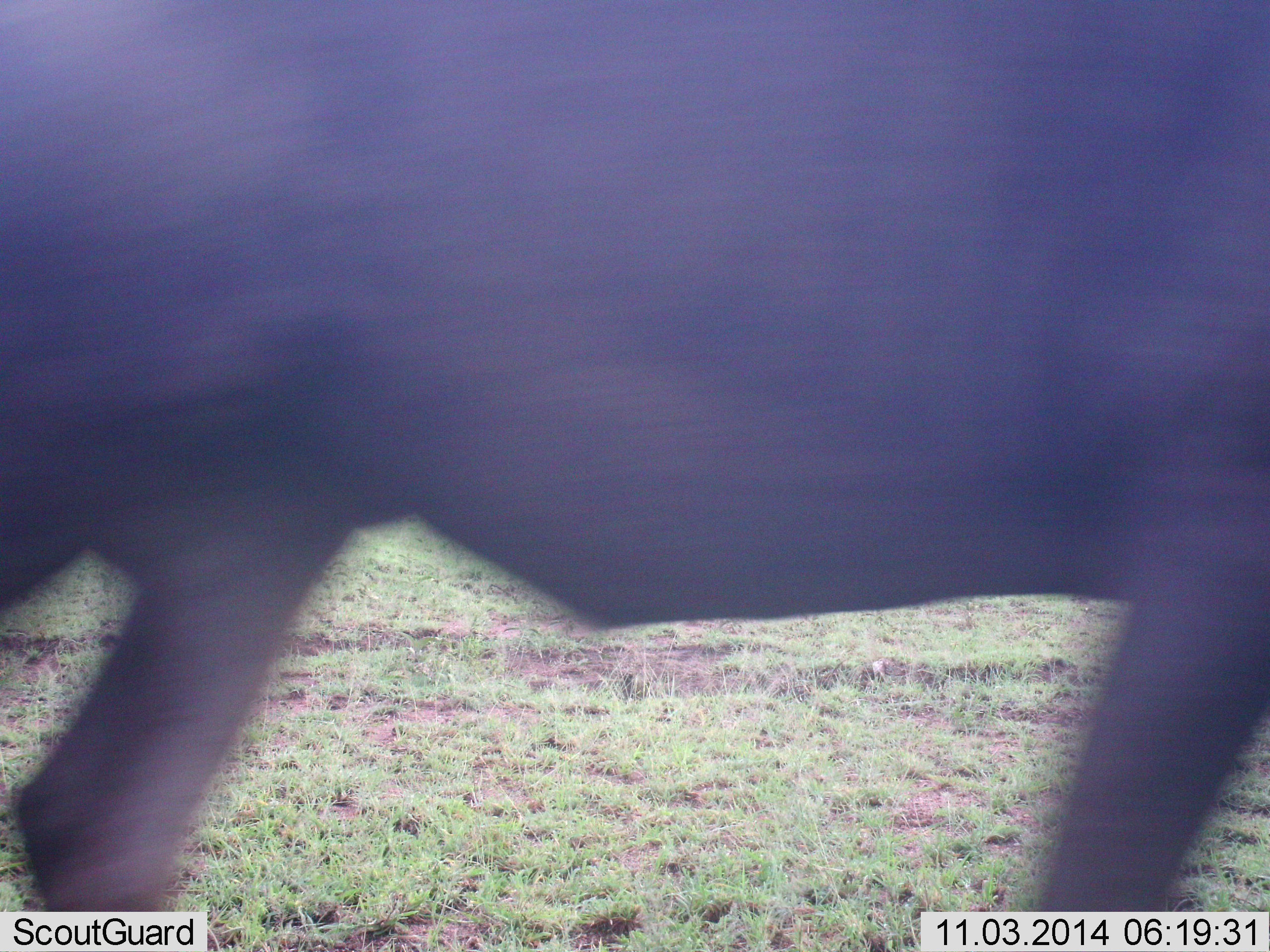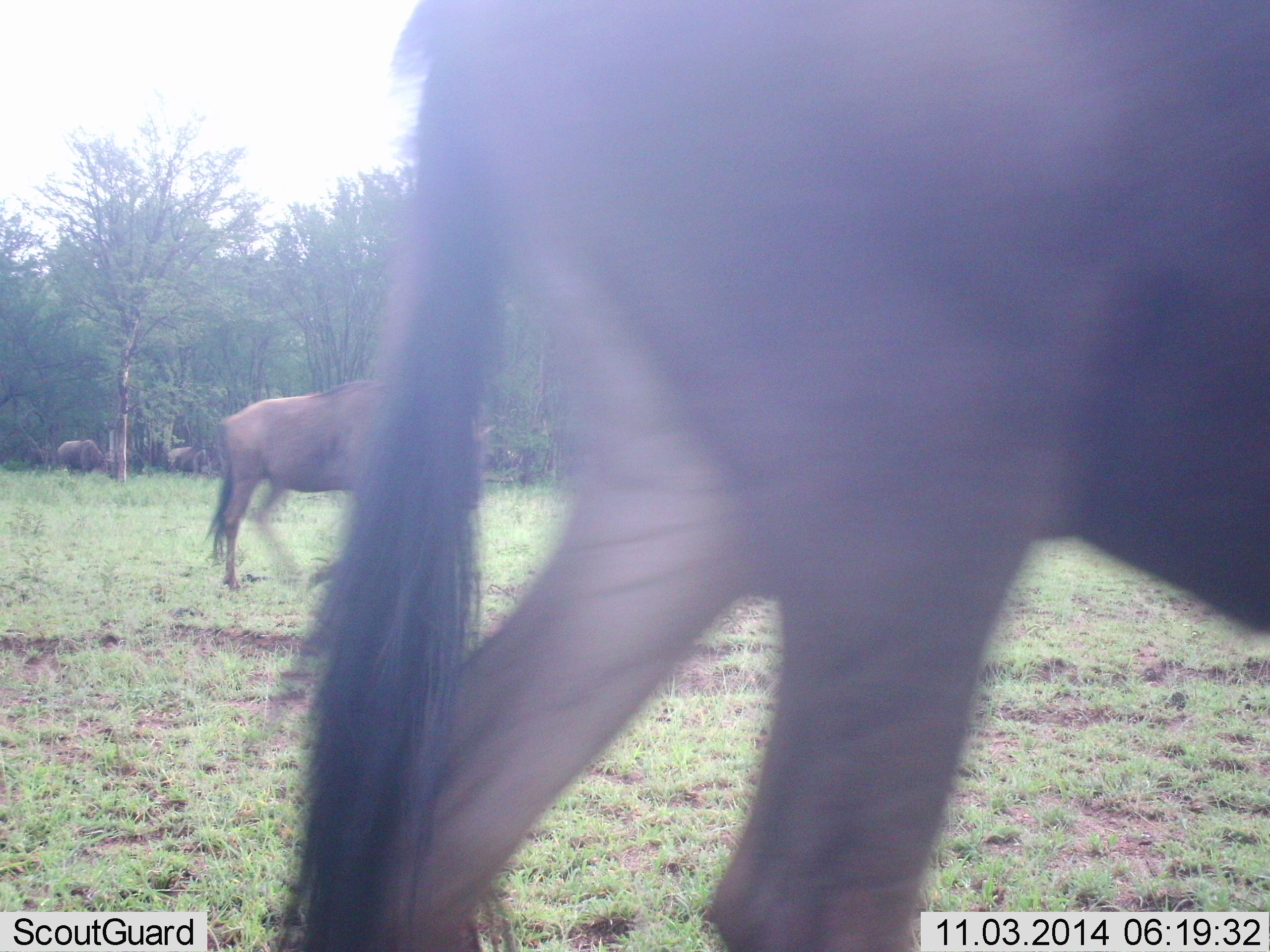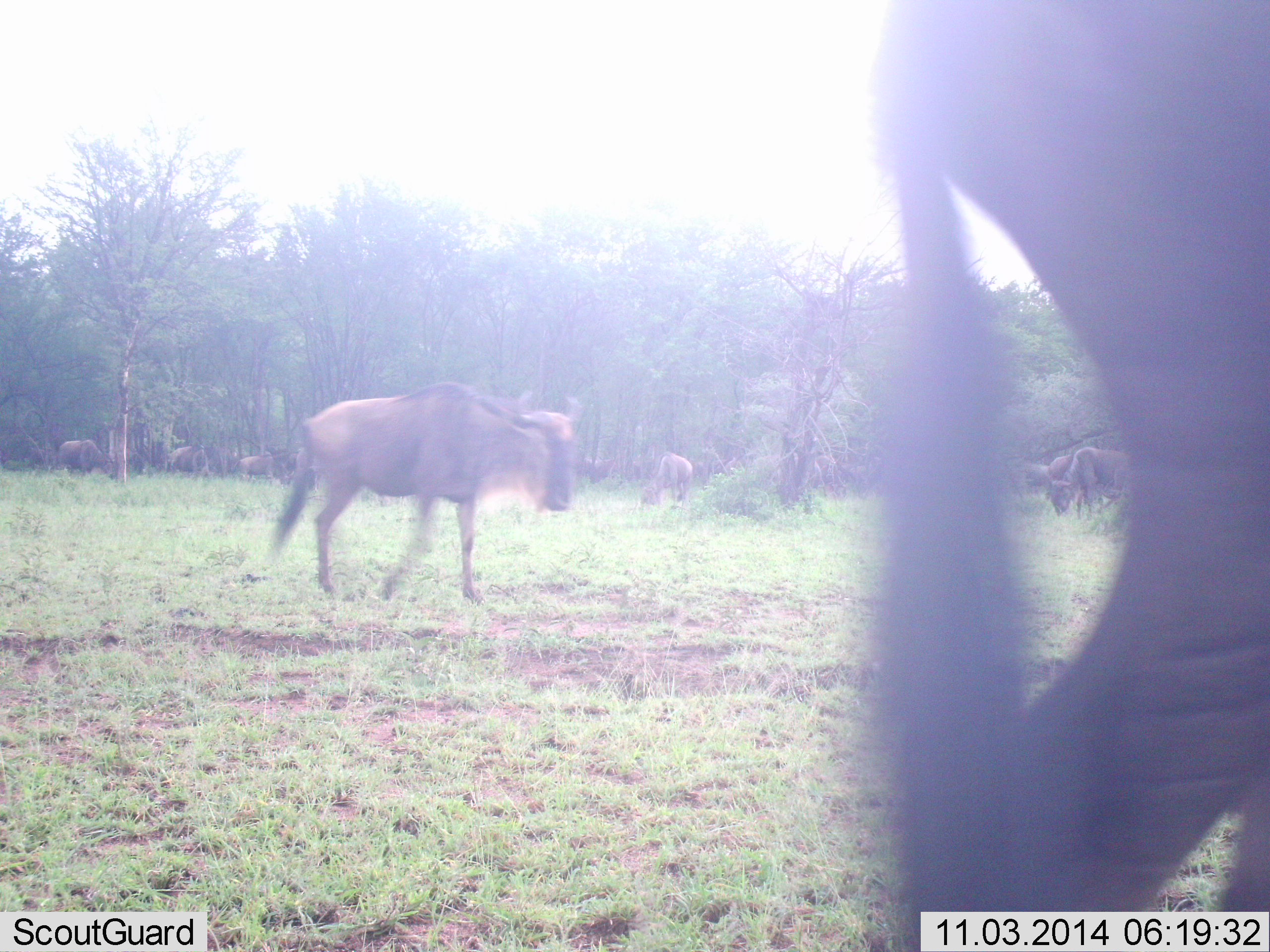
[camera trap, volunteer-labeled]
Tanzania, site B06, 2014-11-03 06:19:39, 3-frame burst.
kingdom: Animalia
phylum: Chordata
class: Mammalia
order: Artiodactyla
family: Bovidae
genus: Connochaetes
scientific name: Connochaetes taurinus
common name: blue wildebeest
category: wildebeest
Wildebeest (blue wildebeest) (Connochaetes taurinus), count 11-50. Behavior (volunteer vote fractions): standing 60%, resting 30%, moving 80%, interacting 0%. Young present (vote fraction): 0%. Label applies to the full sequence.